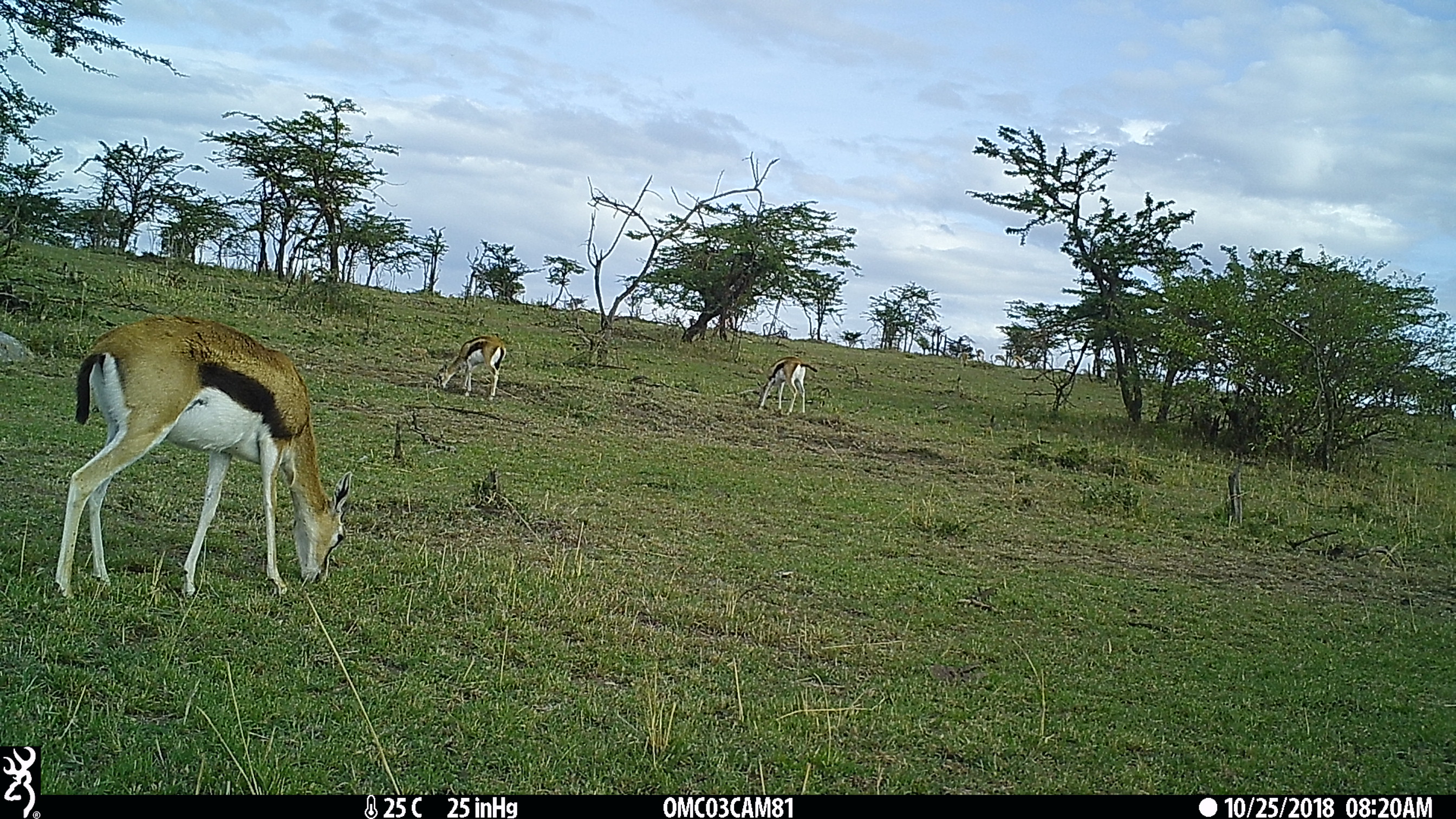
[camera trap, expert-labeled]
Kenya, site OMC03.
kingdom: Animalia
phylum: Chordata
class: Mammalia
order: Artiodactyla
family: Bovidae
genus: Eudorcas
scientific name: Eudorcas thomsonii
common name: thomon's gazelle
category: gazelle thomsons